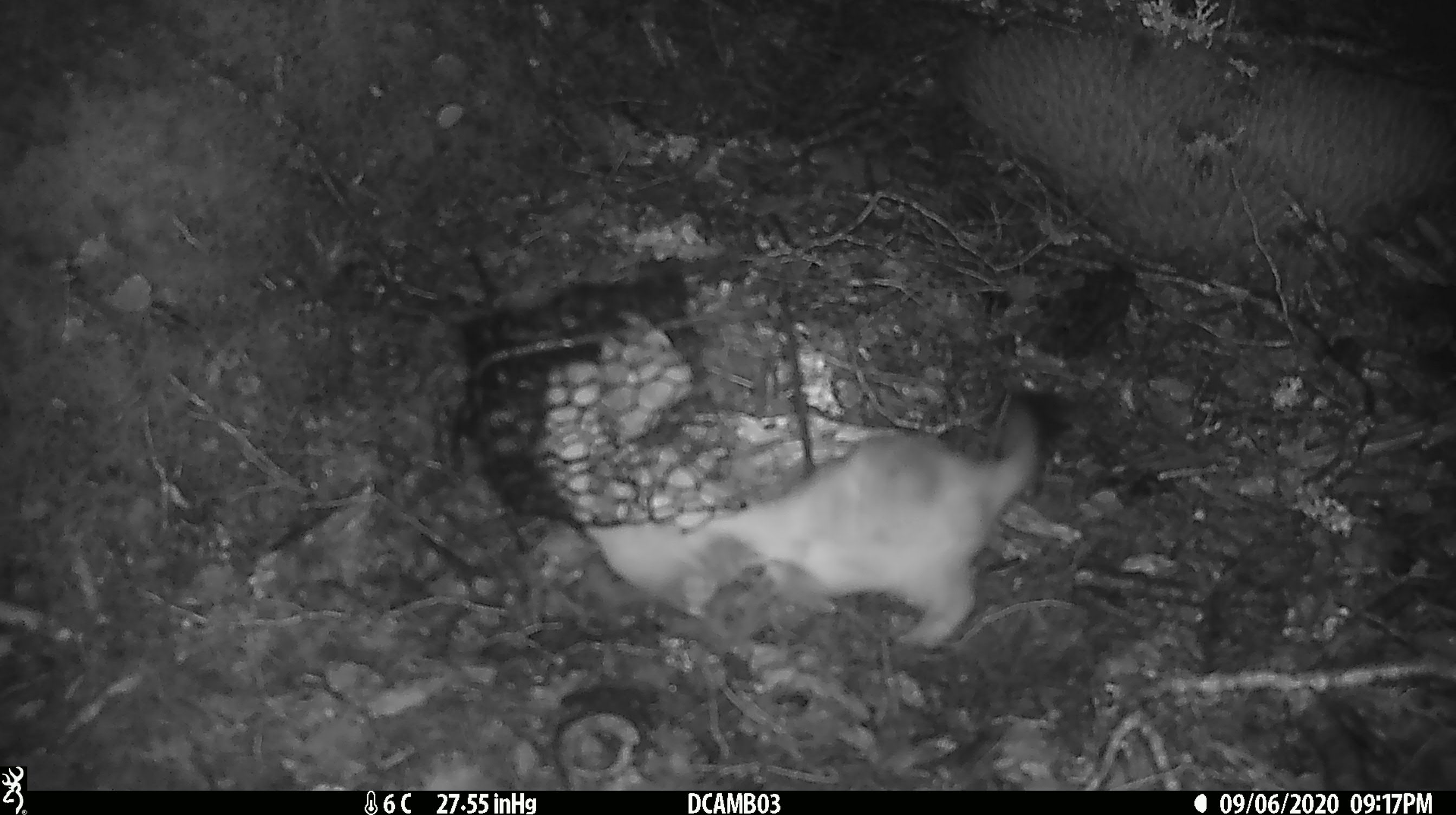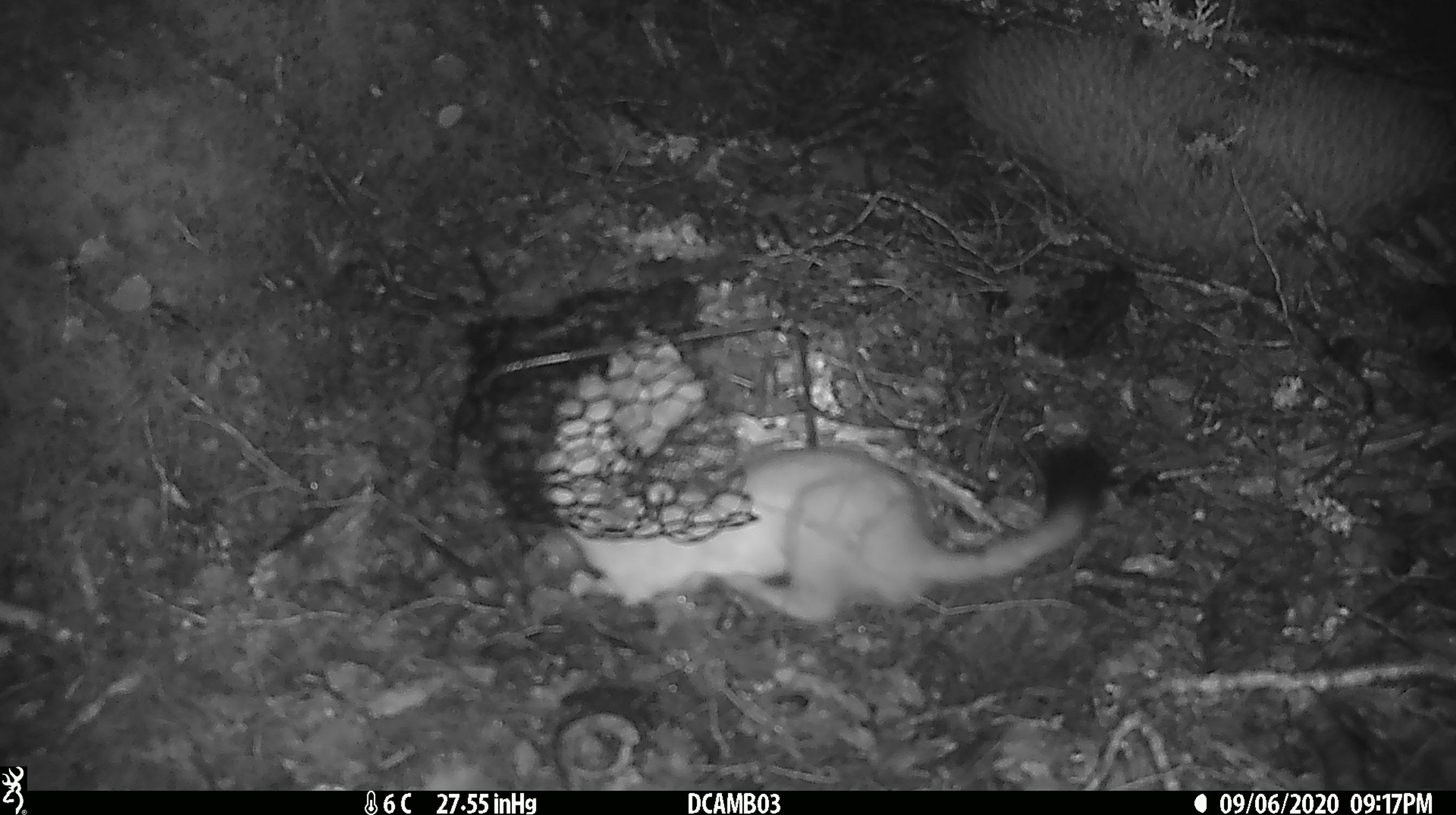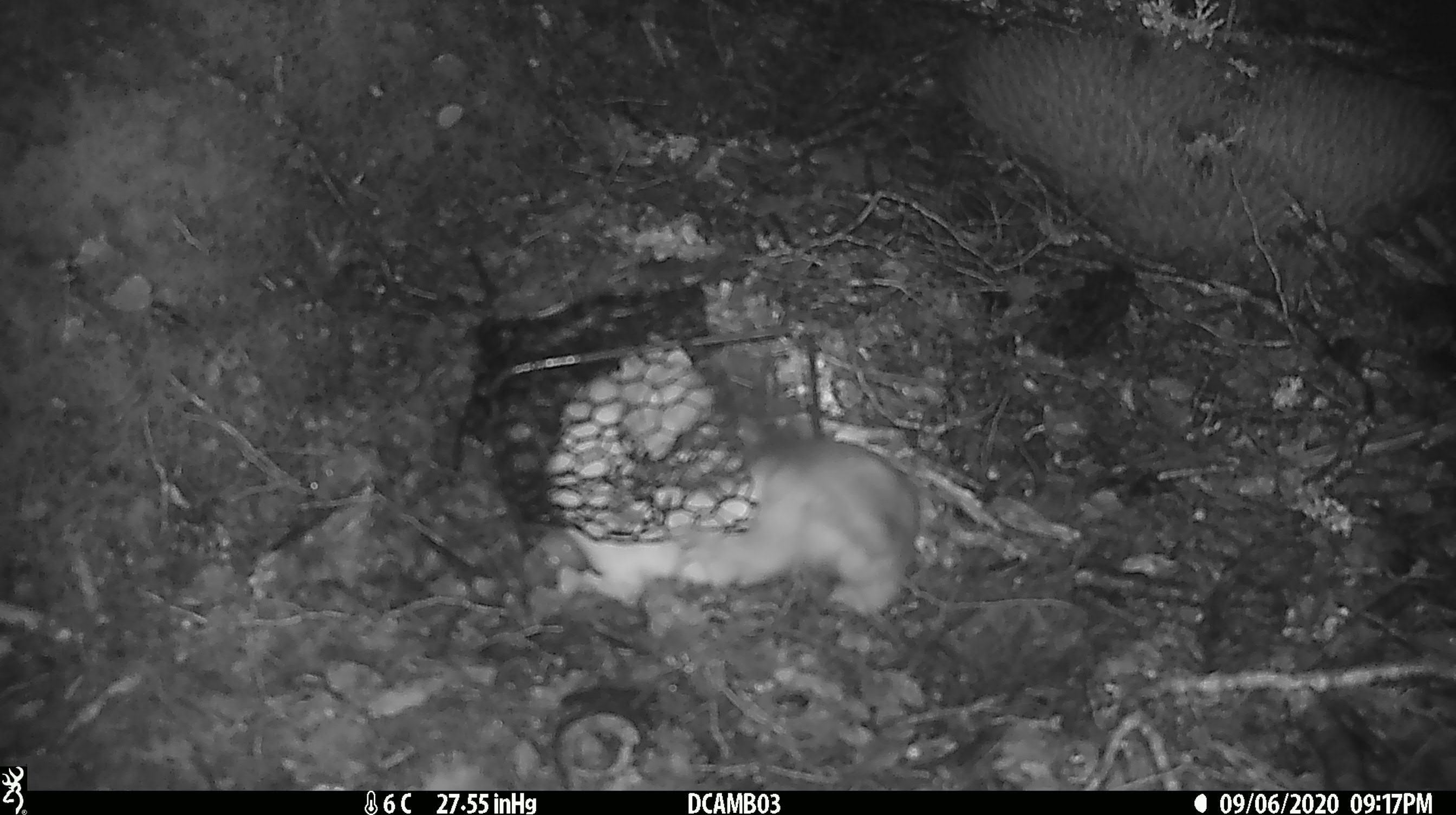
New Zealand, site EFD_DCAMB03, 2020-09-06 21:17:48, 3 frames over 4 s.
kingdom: Animalia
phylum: Chordata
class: Mammalia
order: Carnivora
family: Mustelidae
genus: Mustela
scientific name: Mustela erminea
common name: stoat